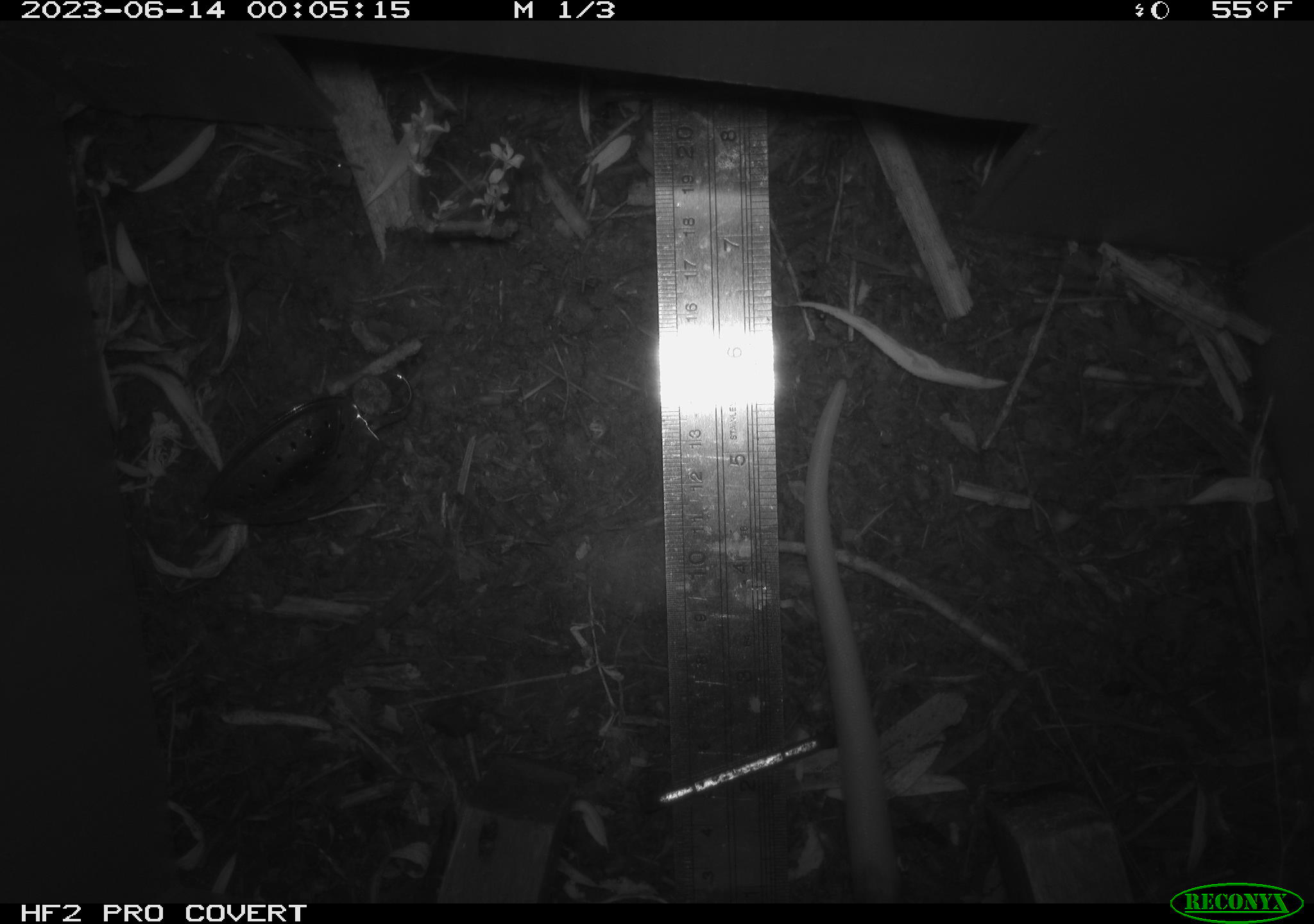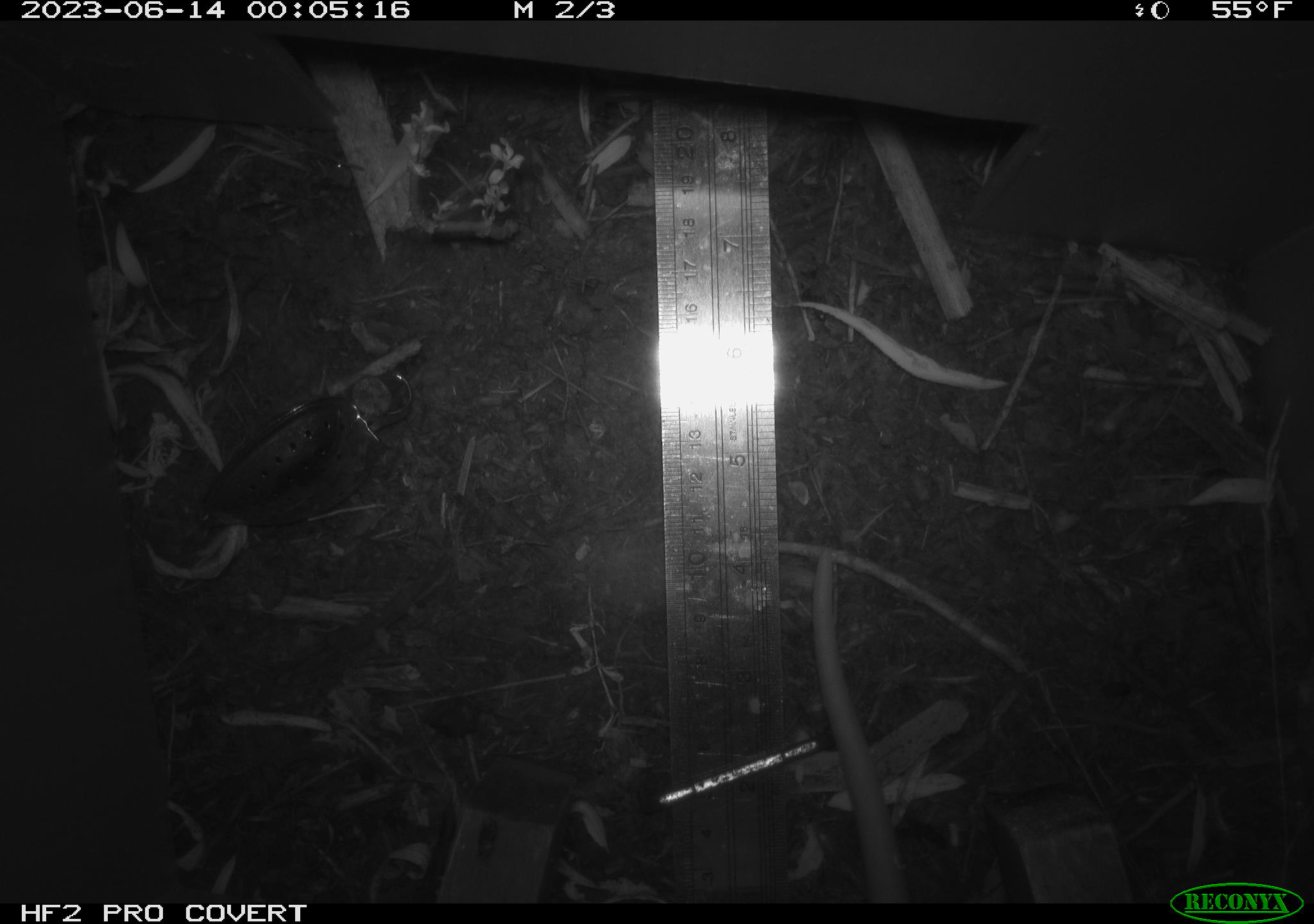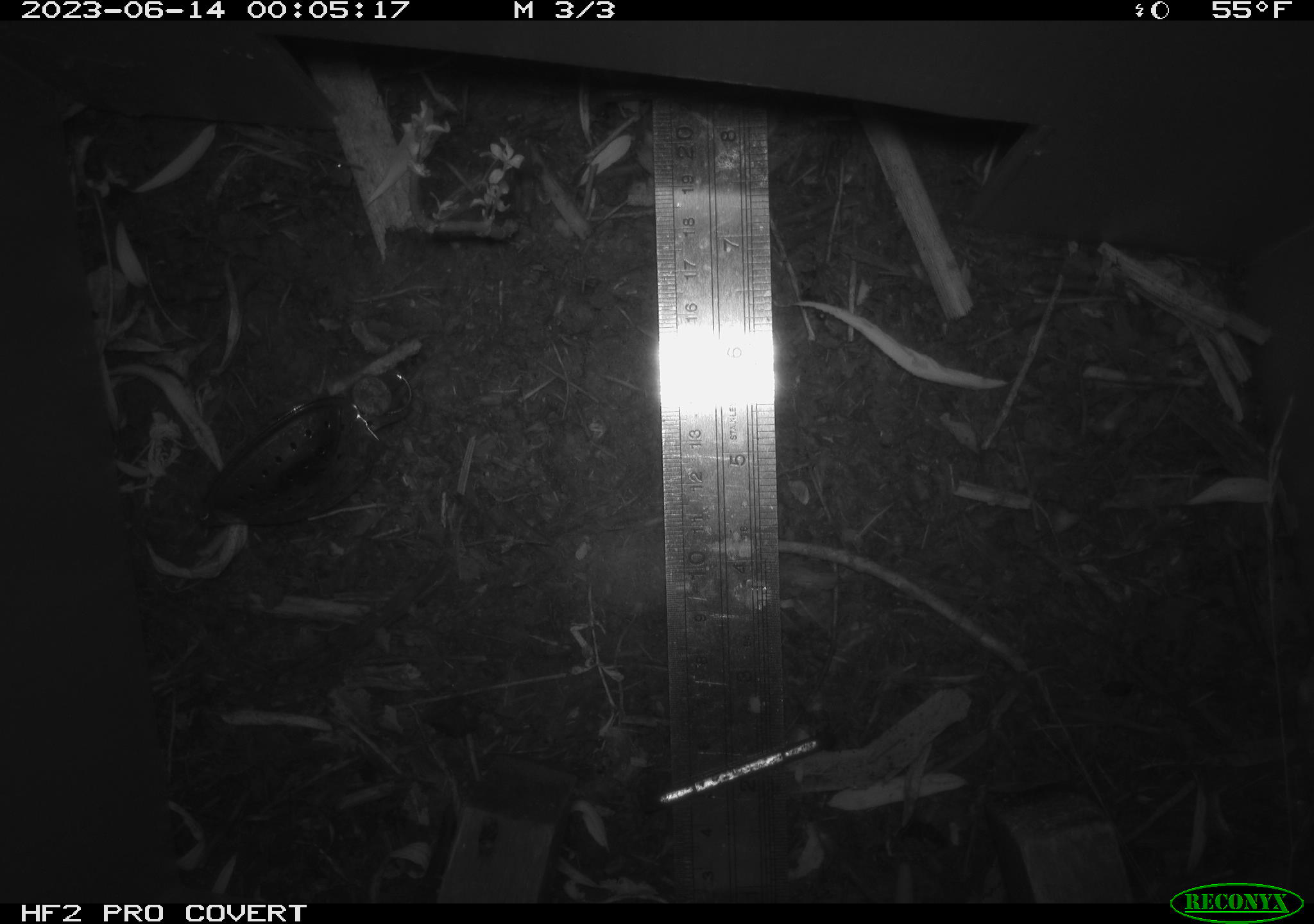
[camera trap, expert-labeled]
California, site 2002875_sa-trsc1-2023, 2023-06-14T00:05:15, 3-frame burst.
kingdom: Animalia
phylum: Chordata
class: Mammalia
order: Didelphimorphia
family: Didelphidae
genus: Didelphis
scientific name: Didelphis virginiana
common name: virginia opossum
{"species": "virginia opossum (Didelphis virginiana)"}